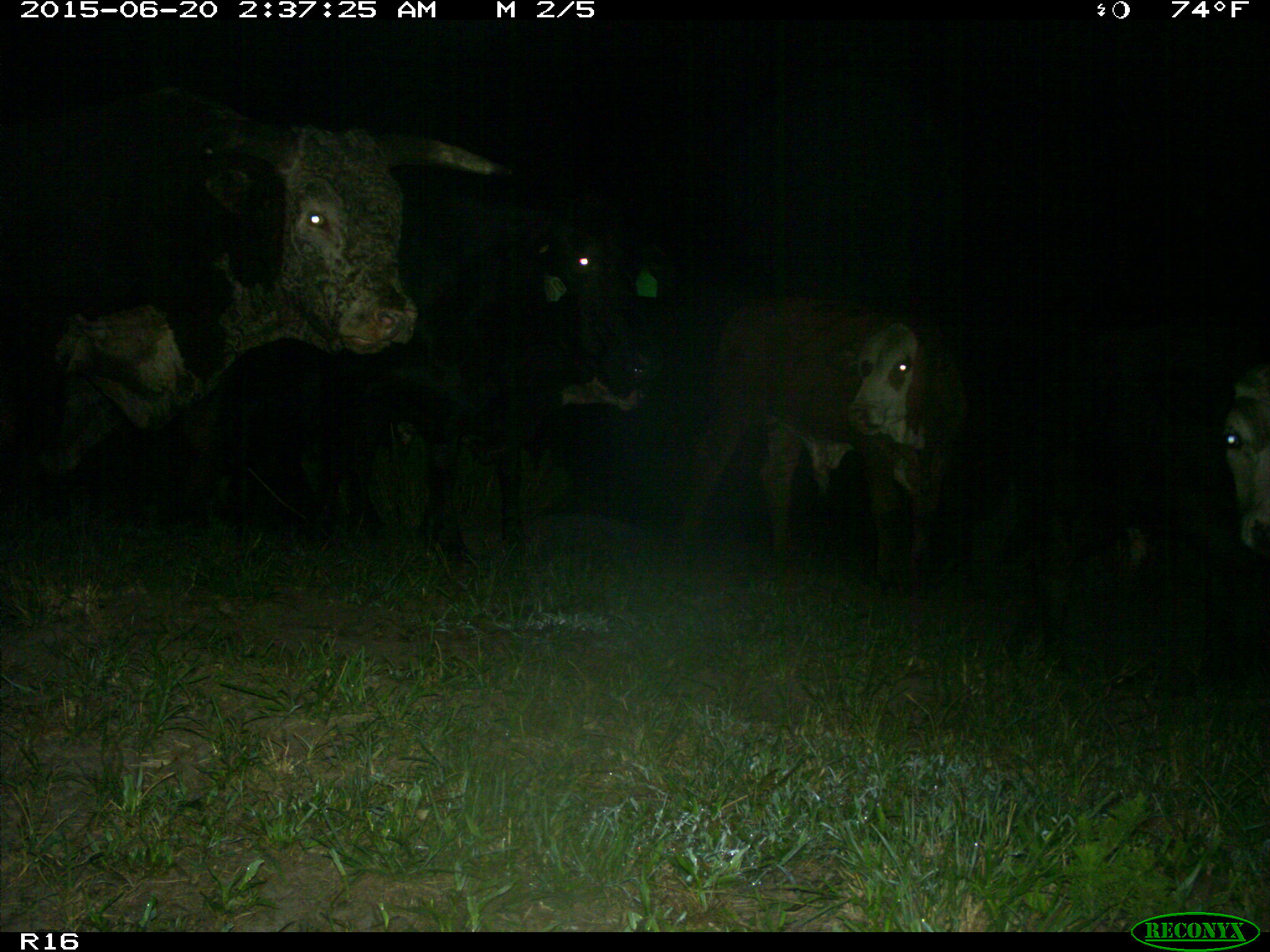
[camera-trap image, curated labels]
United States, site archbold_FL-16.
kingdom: Animalia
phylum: Chordata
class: Mammalia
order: Artiodactyla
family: Bovidae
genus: Bos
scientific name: Bos taurus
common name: domestic cow